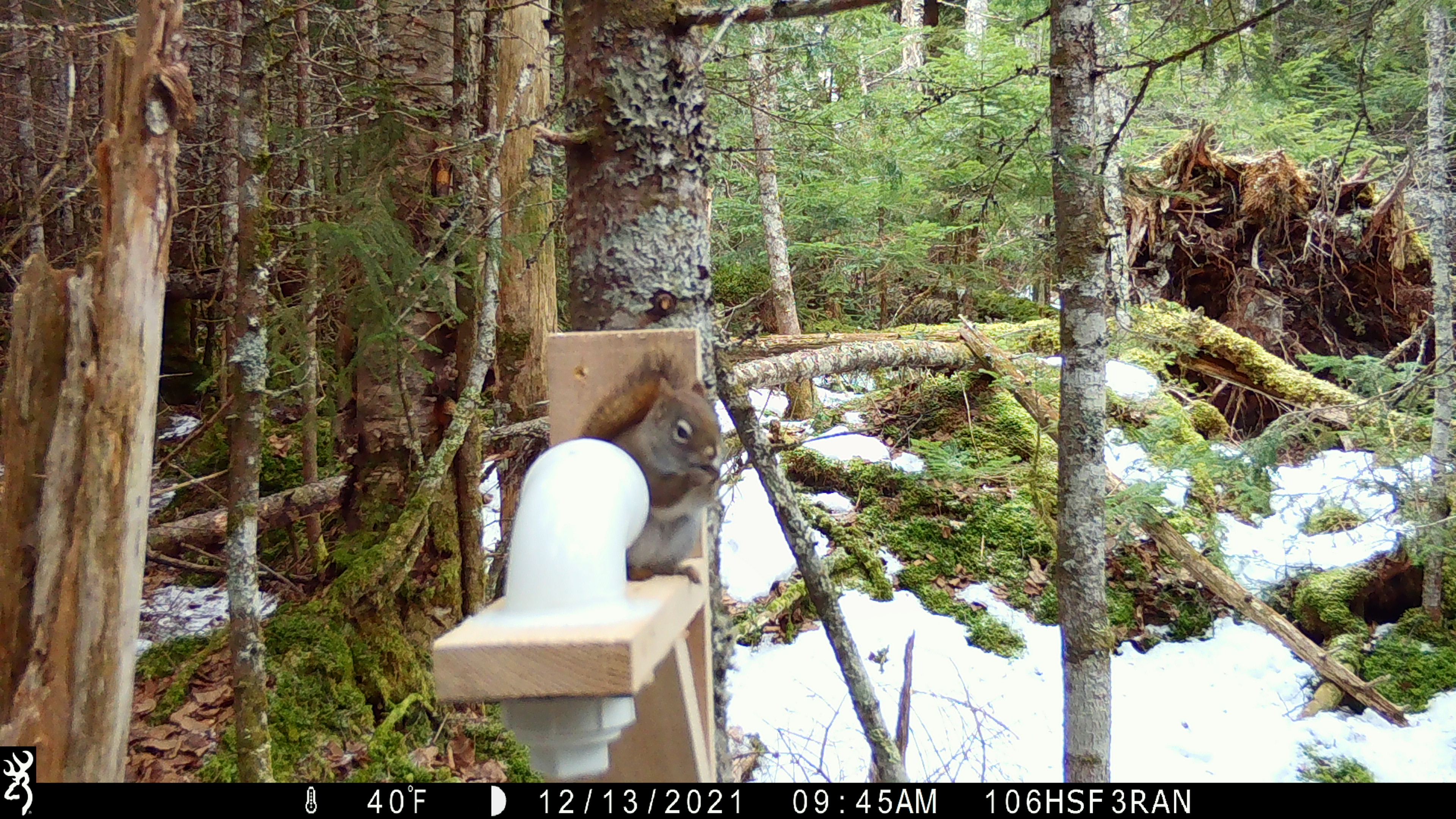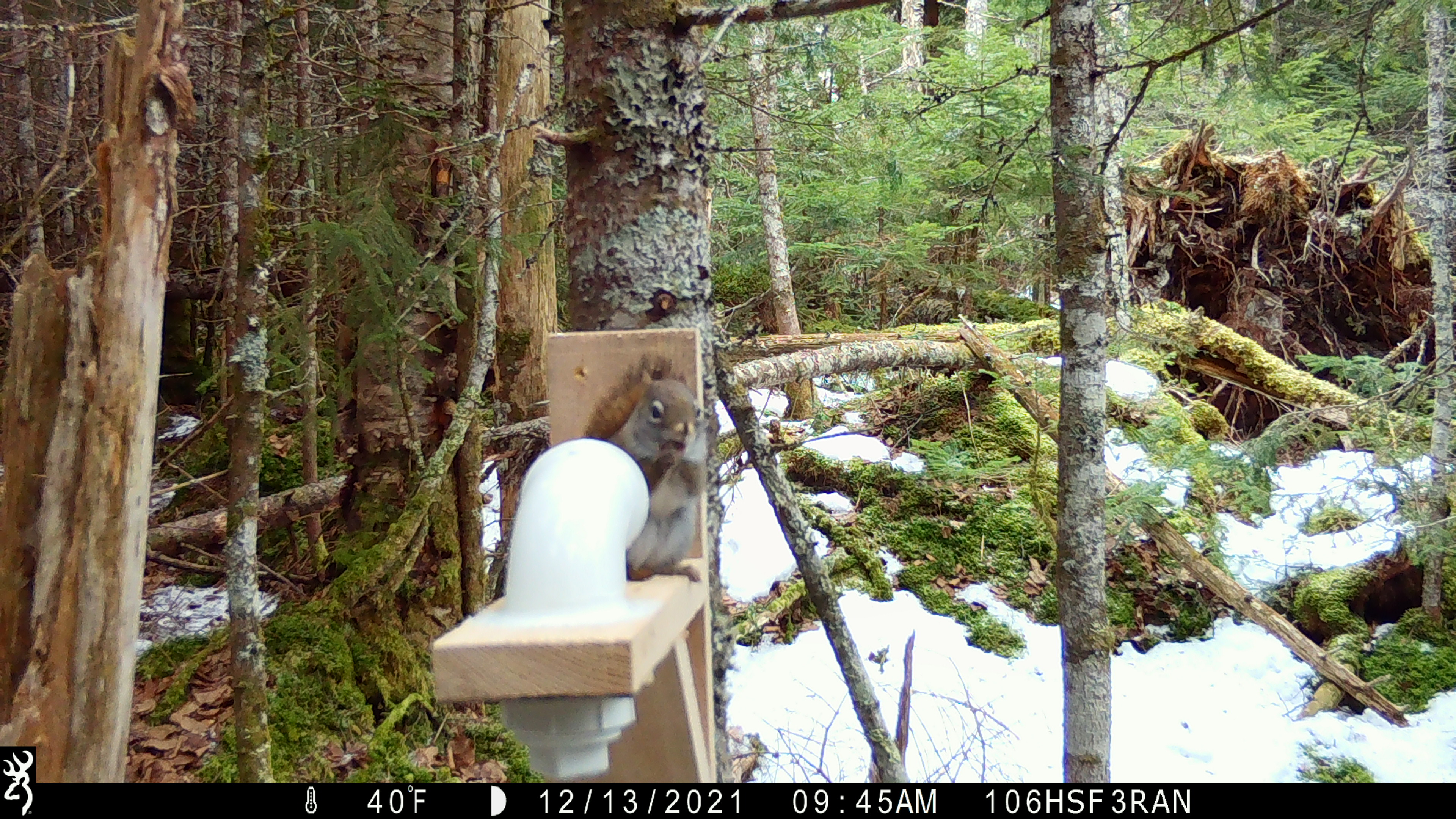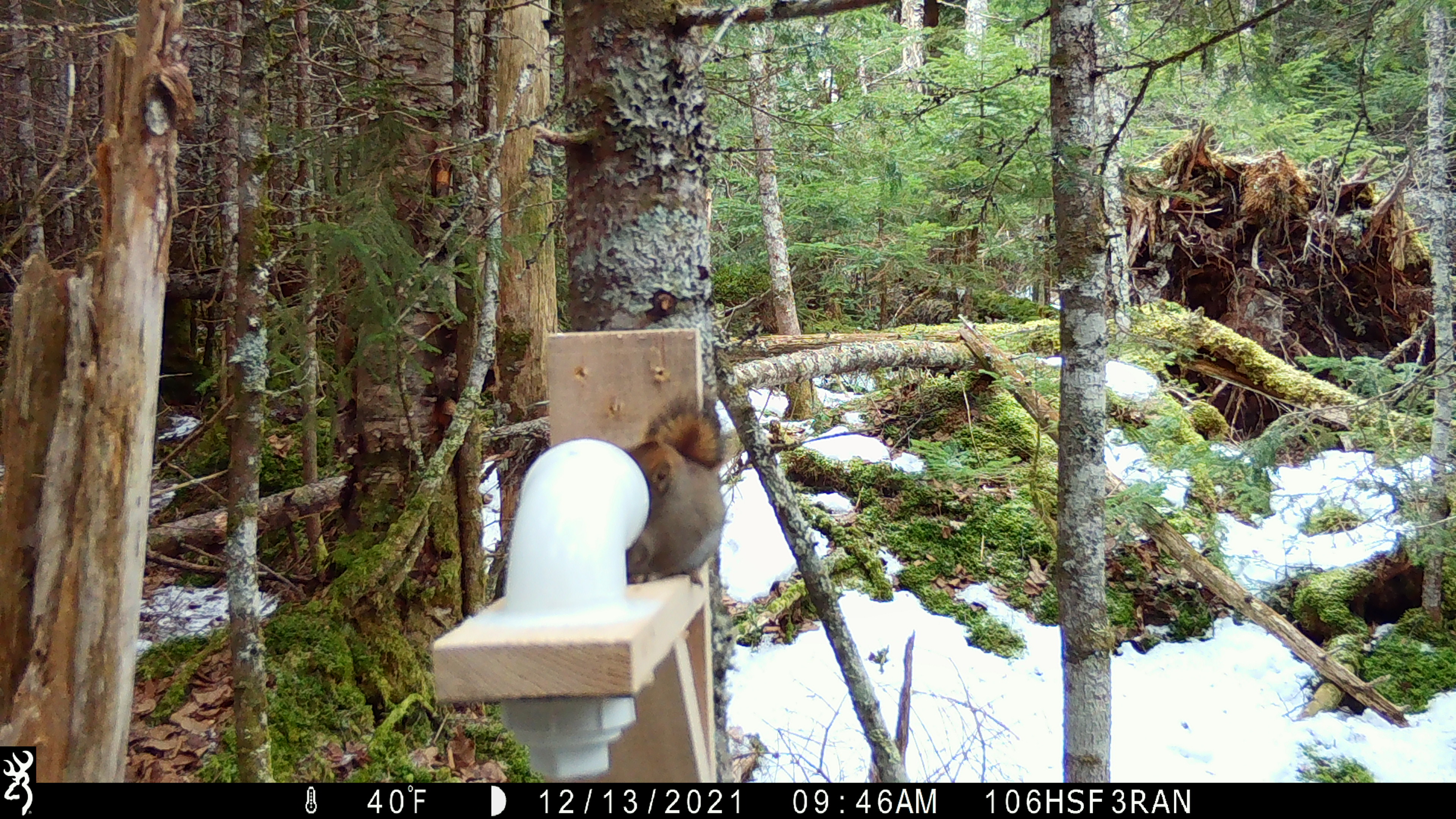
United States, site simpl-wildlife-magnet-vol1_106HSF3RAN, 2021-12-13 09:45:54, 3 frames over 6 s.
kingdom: Animalia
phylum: Chordata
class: Mammalia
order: Rodentia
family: Sciuridae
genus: Tamiasciurus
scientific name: Tamiasciurus hudsonicus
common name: red squirrel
Red squirrel (Tamiasciurus hudsonicus).